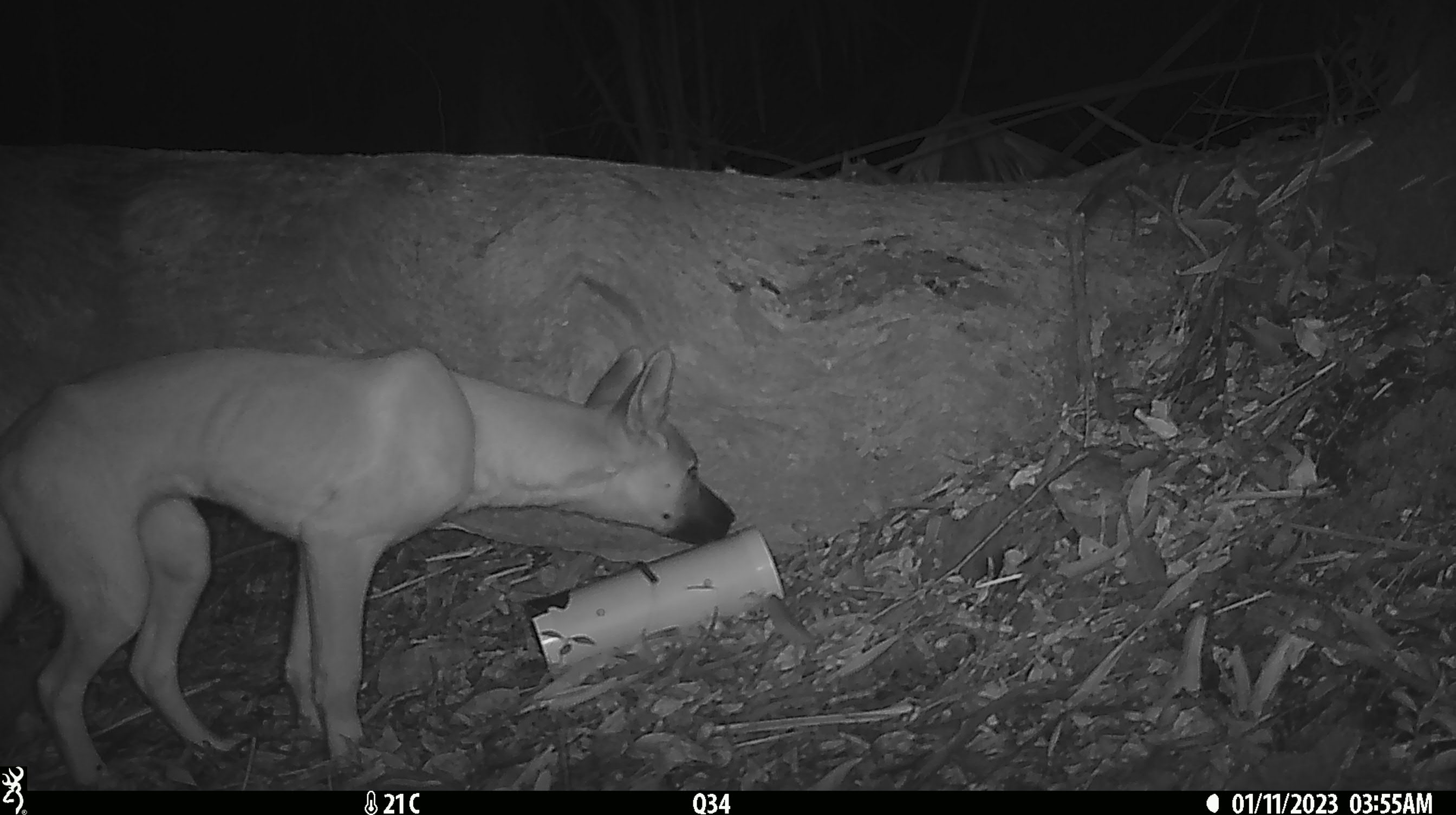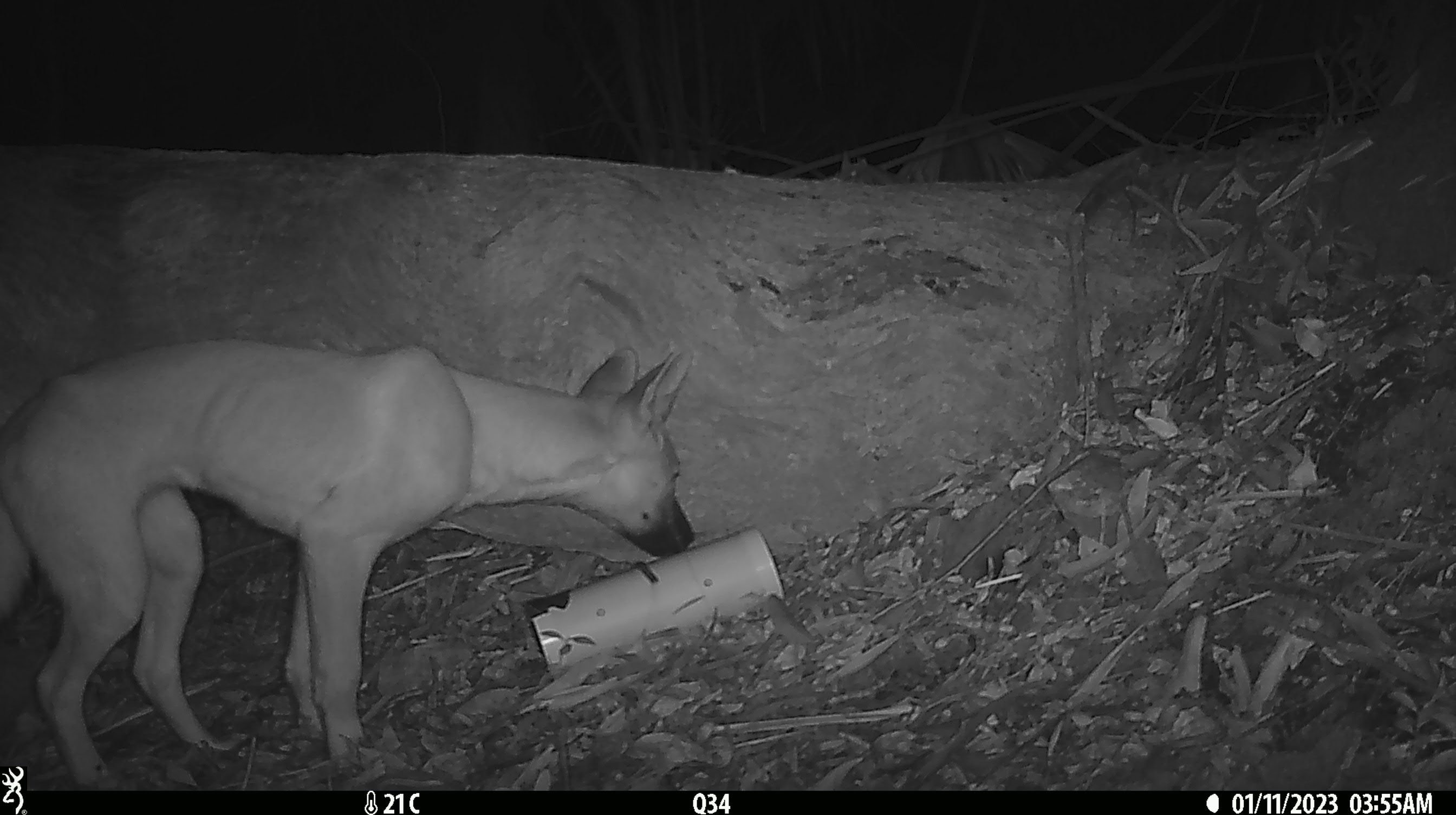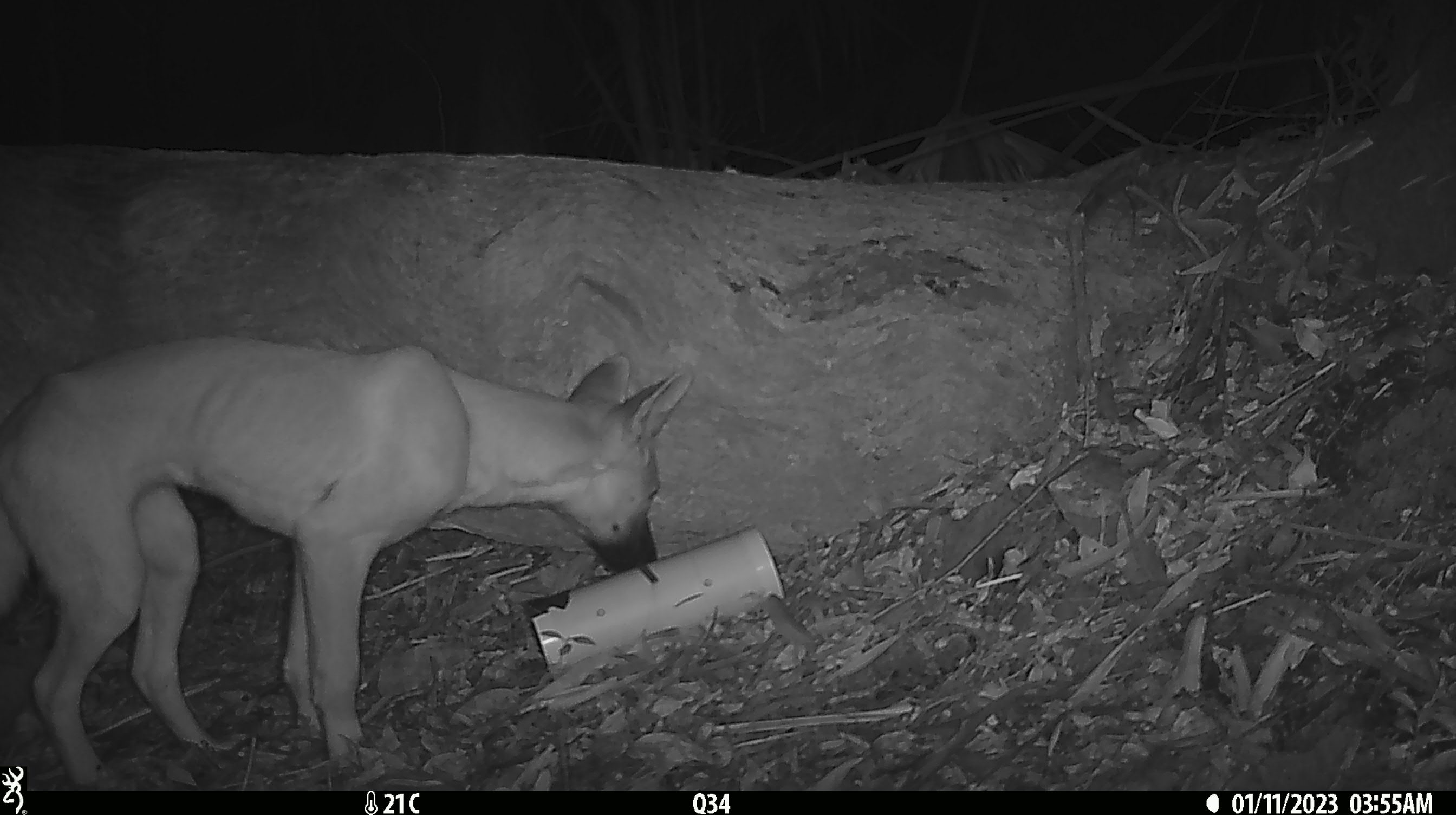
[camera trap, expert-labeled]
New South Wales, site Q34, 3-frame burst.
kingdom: Animalia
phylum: Chordata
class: Mammalia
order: Carnivora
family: Canidae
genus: Canis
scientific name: Canis familiaris dingo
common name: dingo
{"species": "dingo (Canis familiaris dingo)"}